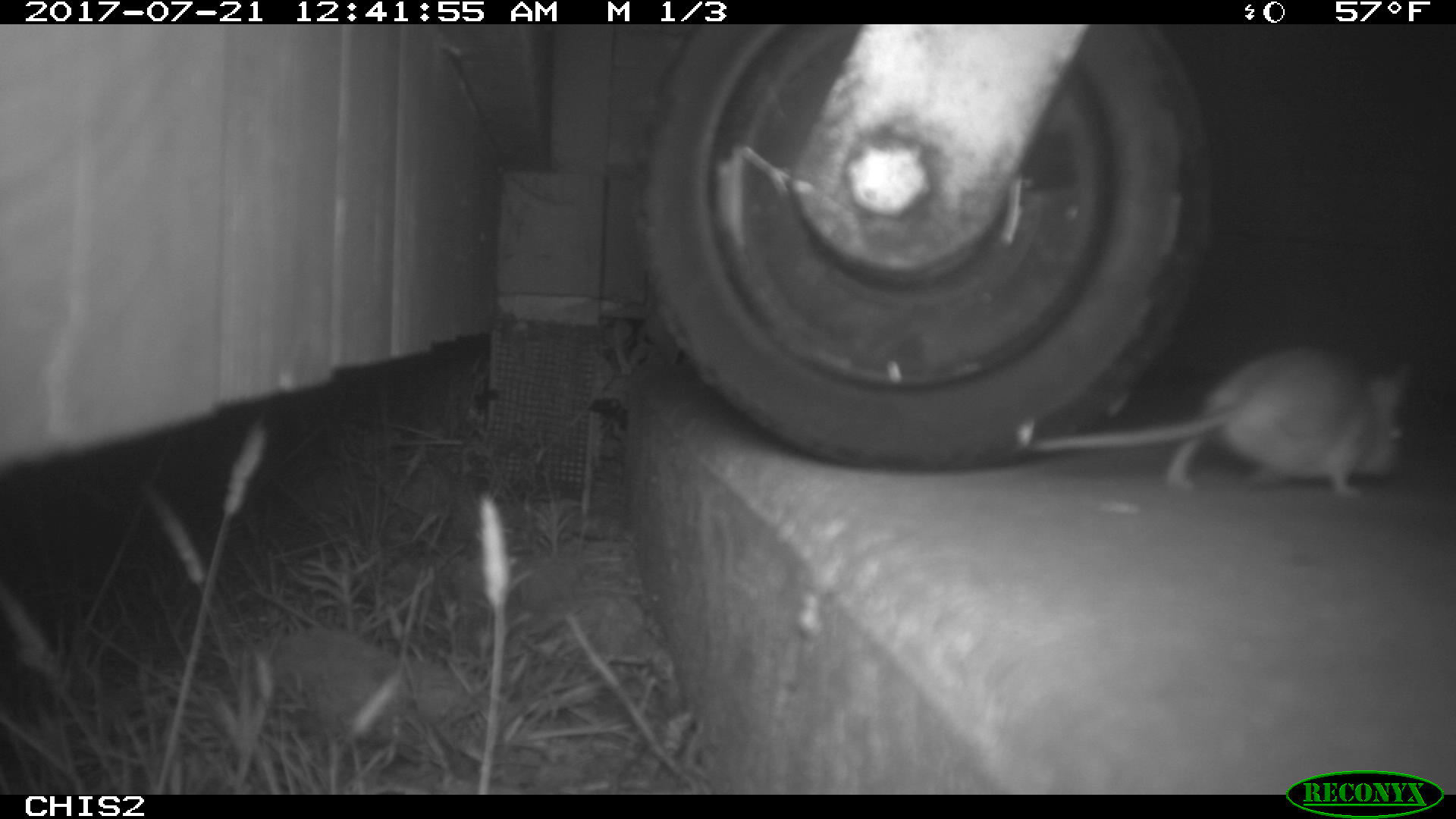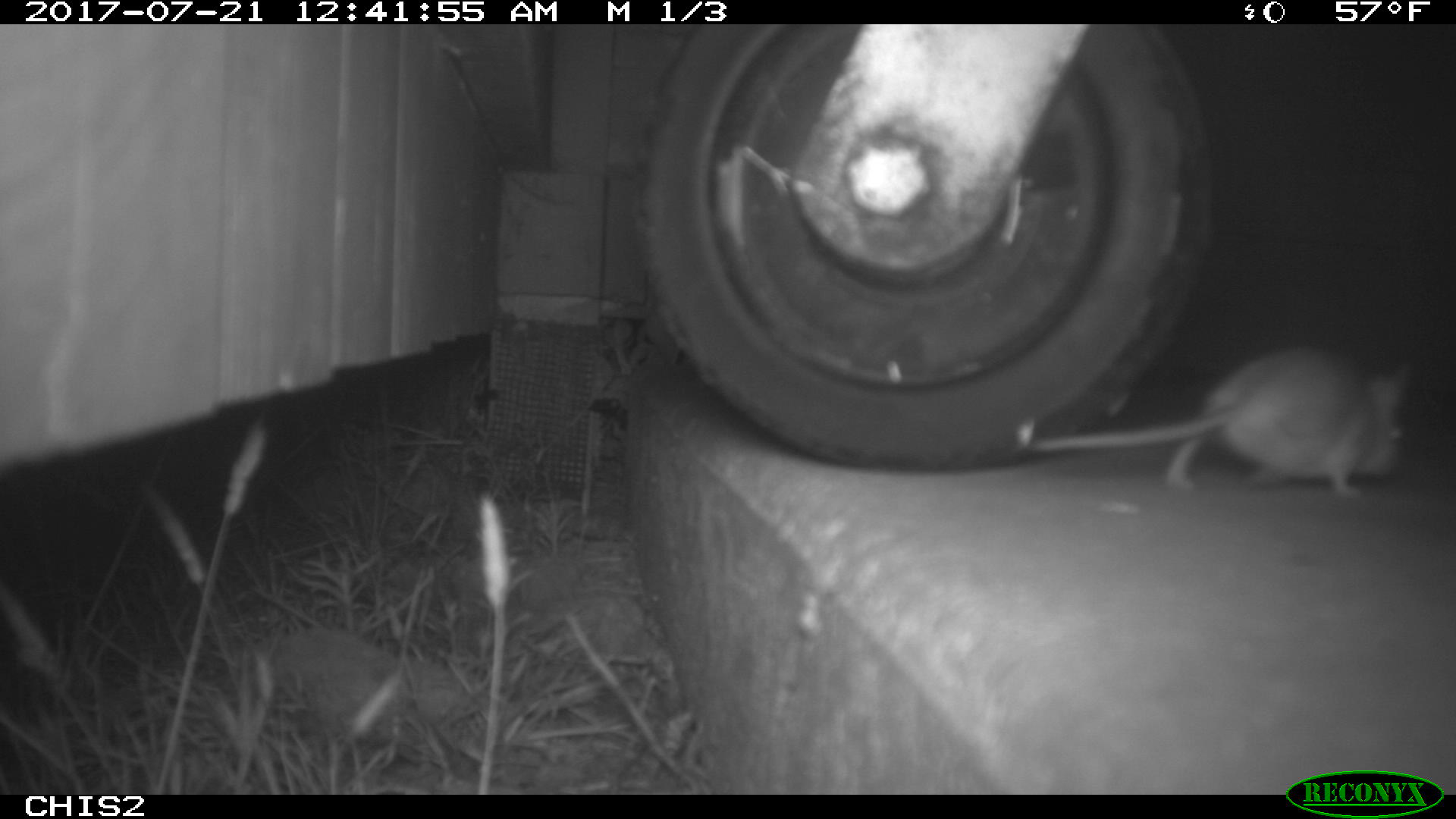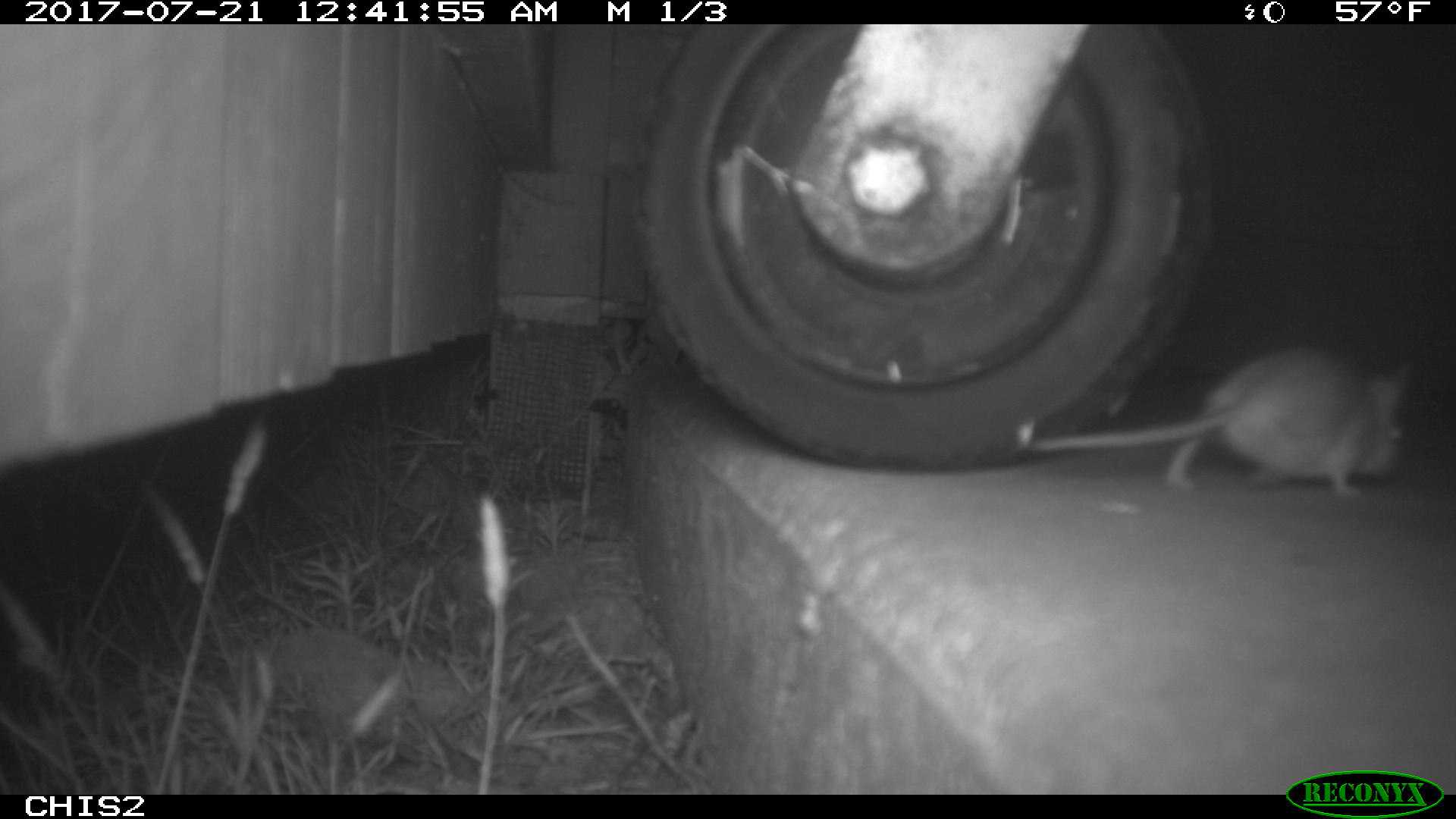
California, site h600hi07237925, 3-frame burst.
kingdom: Animalia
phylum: Chordata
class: Mammalia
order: Rodentia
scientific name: Rodentia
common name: rodent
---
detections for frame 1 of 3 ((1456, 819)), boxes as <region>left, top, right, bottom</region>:
rodent: <region>1030, 347, 1407, 494</region>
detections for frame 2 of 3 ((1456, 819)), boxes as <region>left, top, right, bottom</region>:
rodent: <region>1033, 343, 1414, 504</region>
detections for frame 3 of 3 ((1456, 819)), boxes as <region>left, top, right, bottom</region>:
rodent: <region>1017, 344, 1414, 500</region>